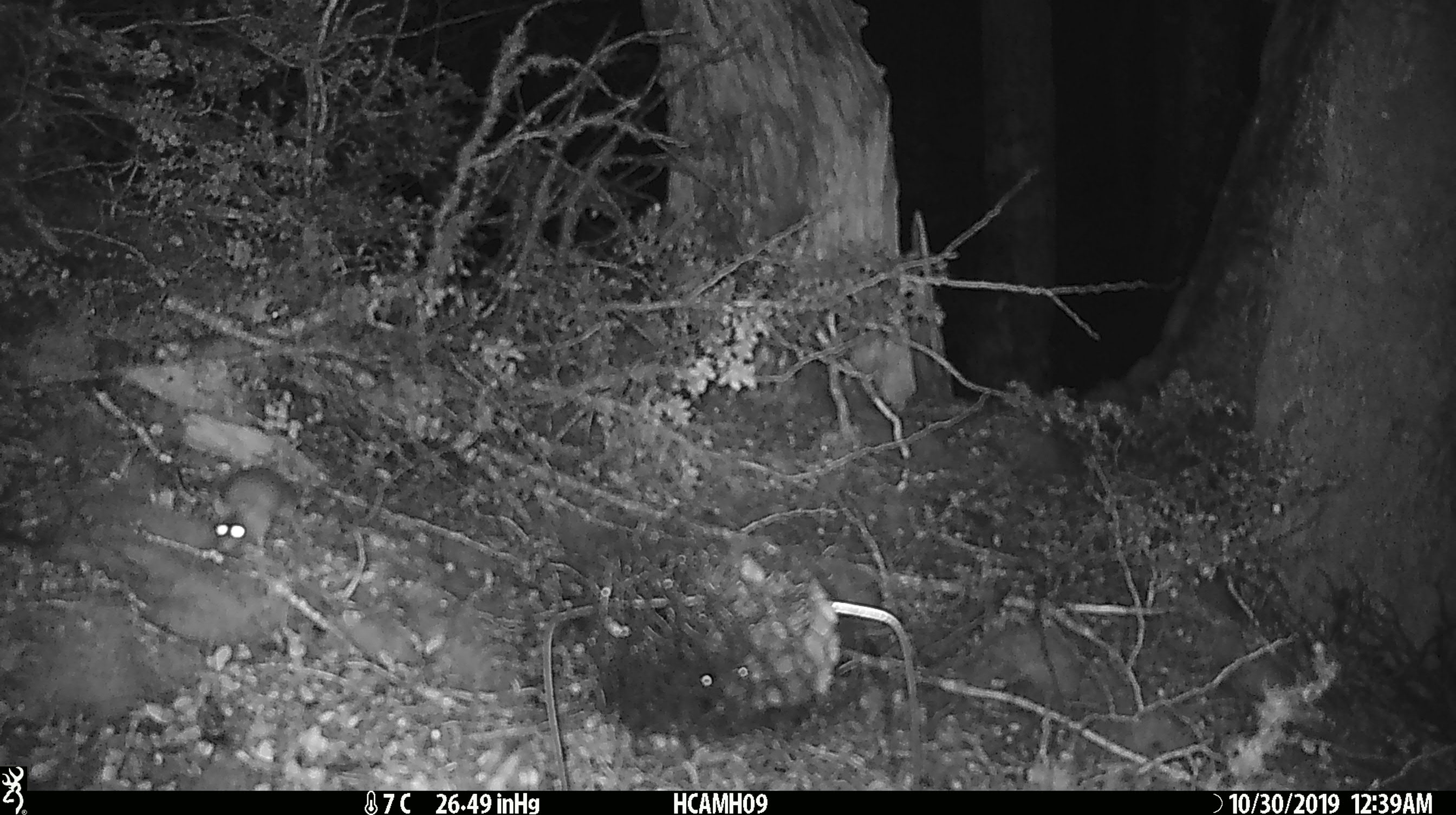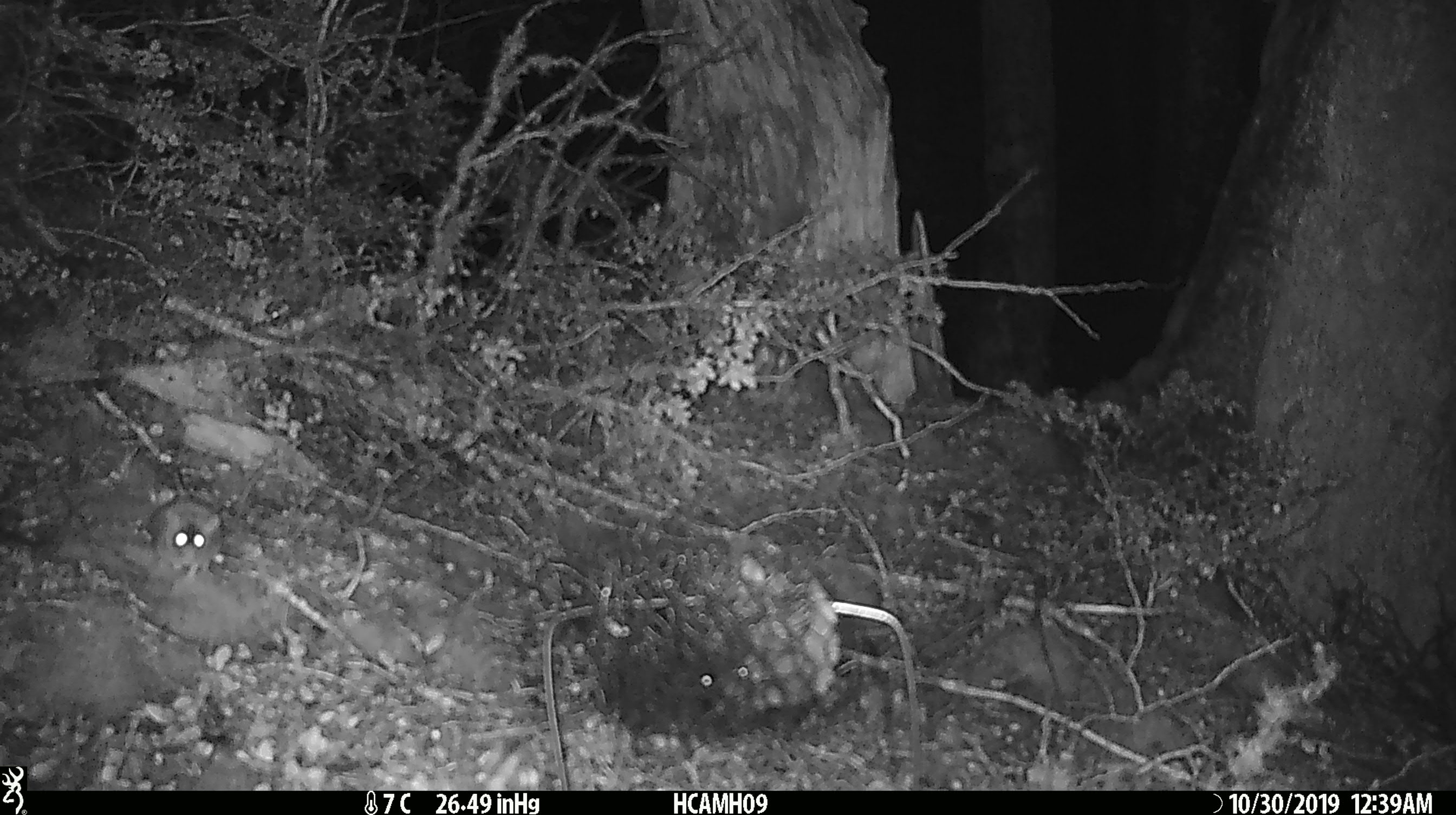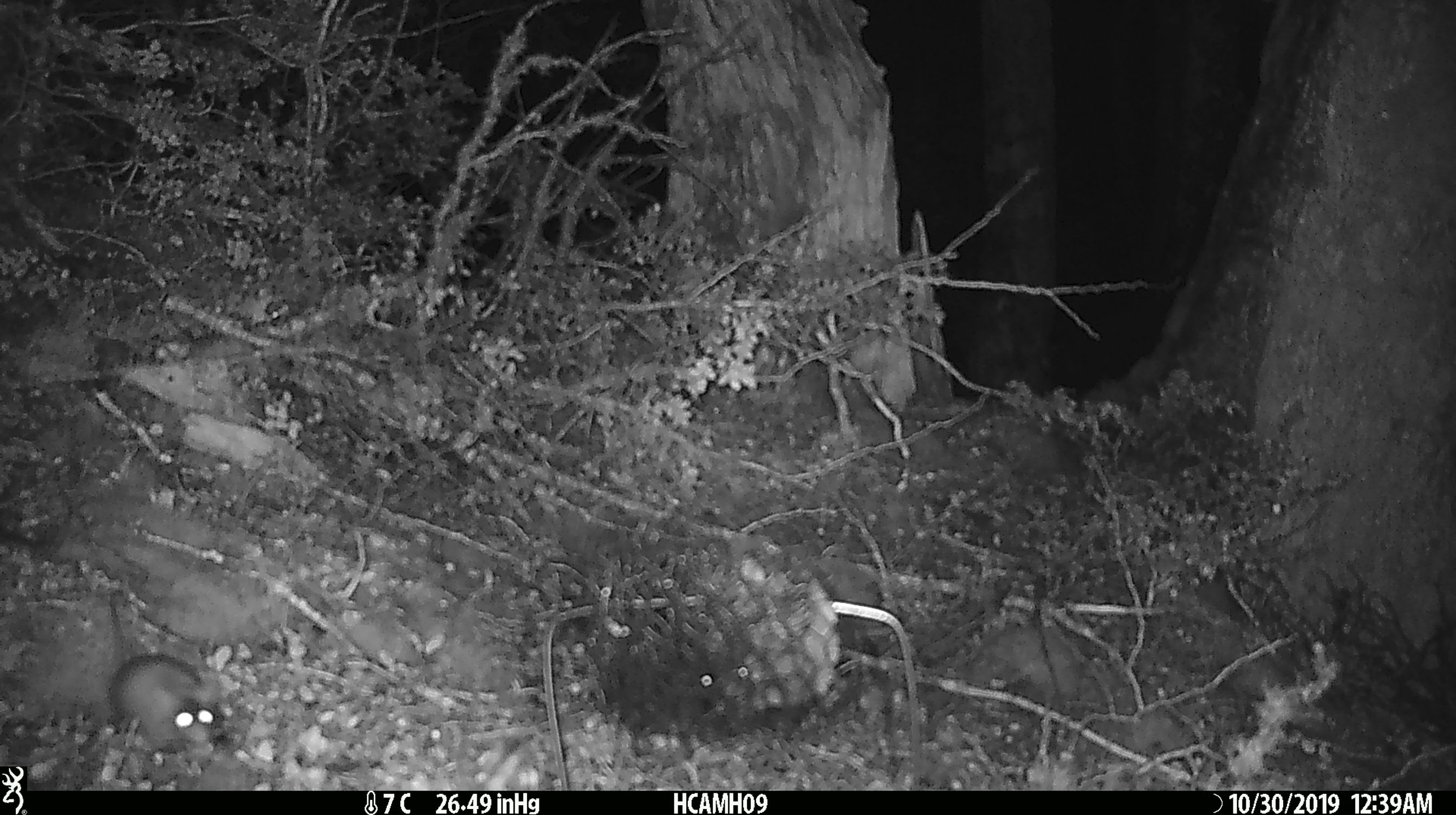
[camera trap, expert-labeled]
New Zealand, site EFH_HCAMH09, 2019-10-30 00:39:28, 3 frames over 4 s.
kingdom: Animalia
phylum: Chordata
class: Mammalia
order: Rodentia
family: Muridae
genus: Mus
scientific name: Mus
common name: mouse